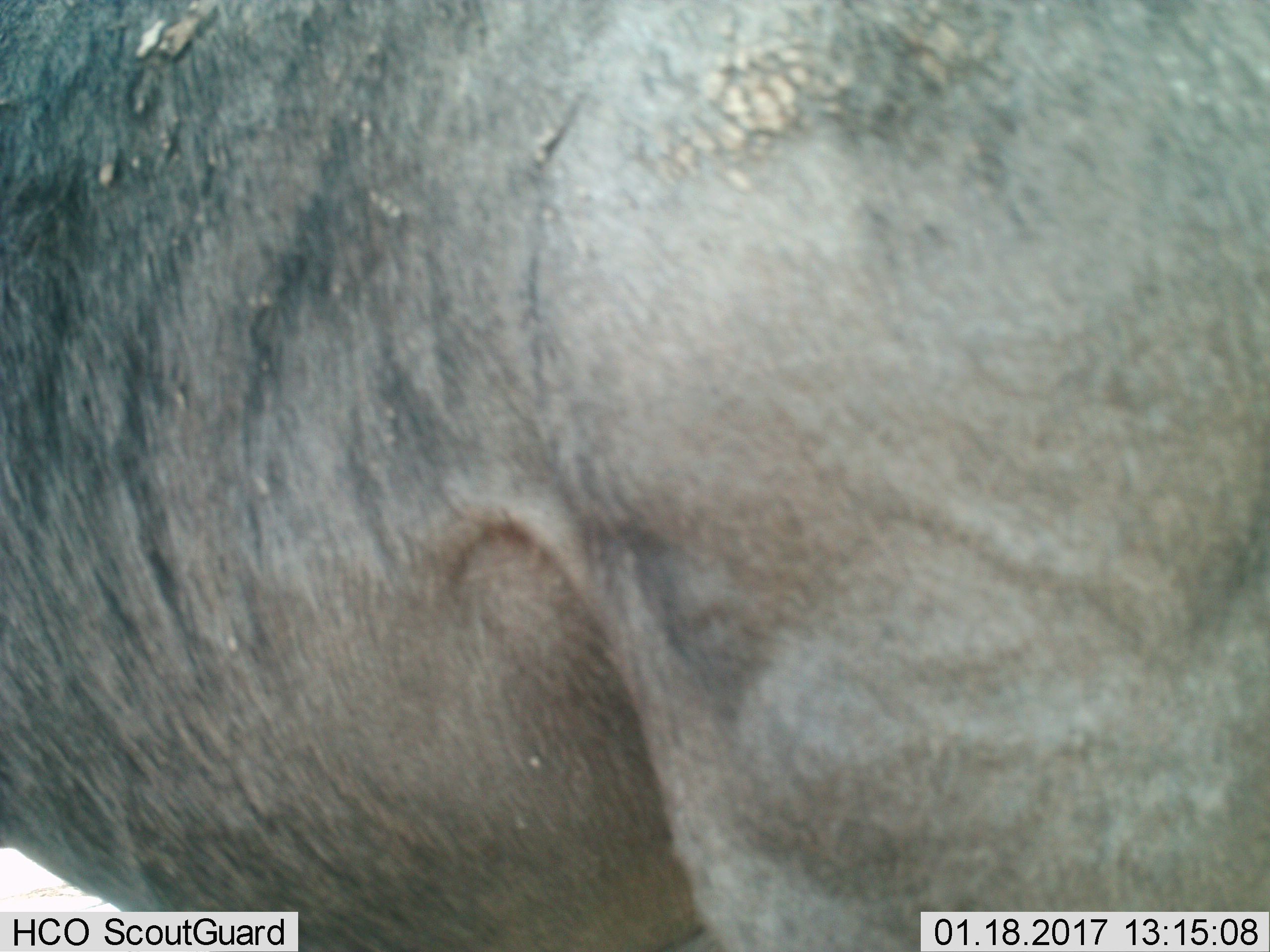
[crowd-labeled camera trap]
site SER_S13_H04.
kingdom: Animalia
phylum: Chordata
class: Mammalia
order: Artiodactyla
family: Bovidae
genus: Connochaetes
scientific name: Connochaetes taurinus taurinus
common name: blue wildebeest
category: wildebeestblue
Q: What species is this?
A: Wildebeestblue (blue wildebeest) (Connochaetes taurinus taurinus).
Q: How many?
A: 1.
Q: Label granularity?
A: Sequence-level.